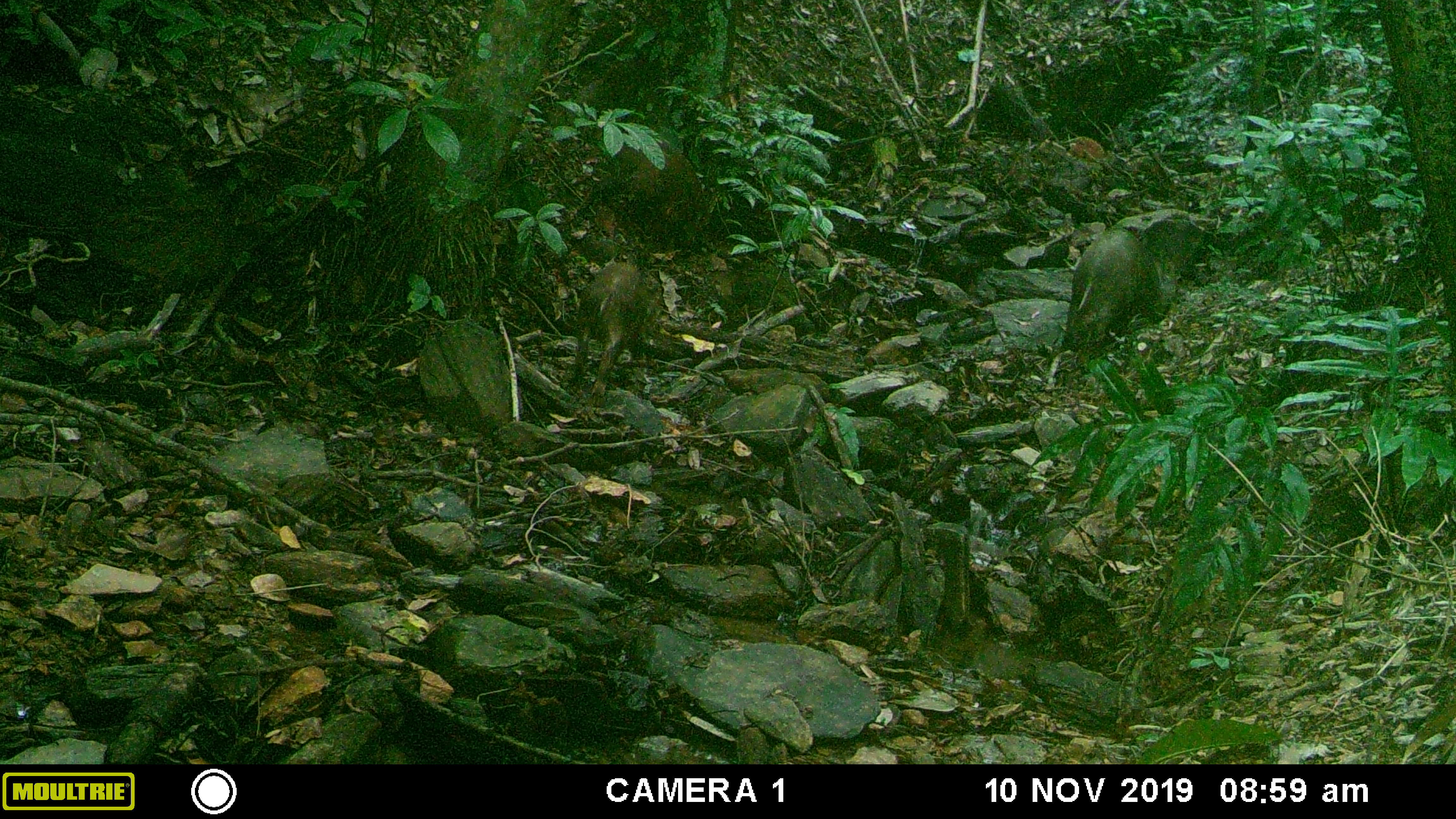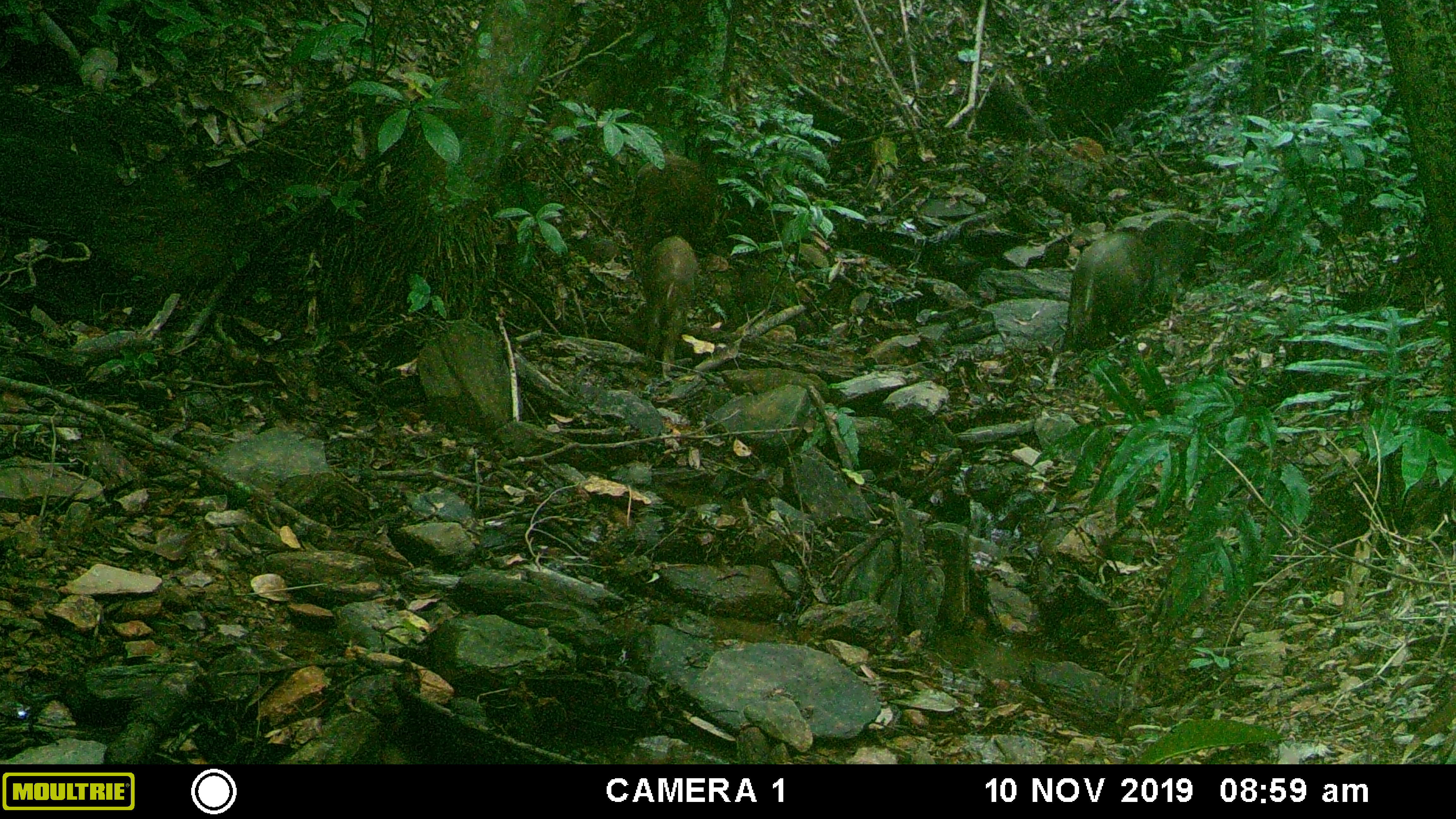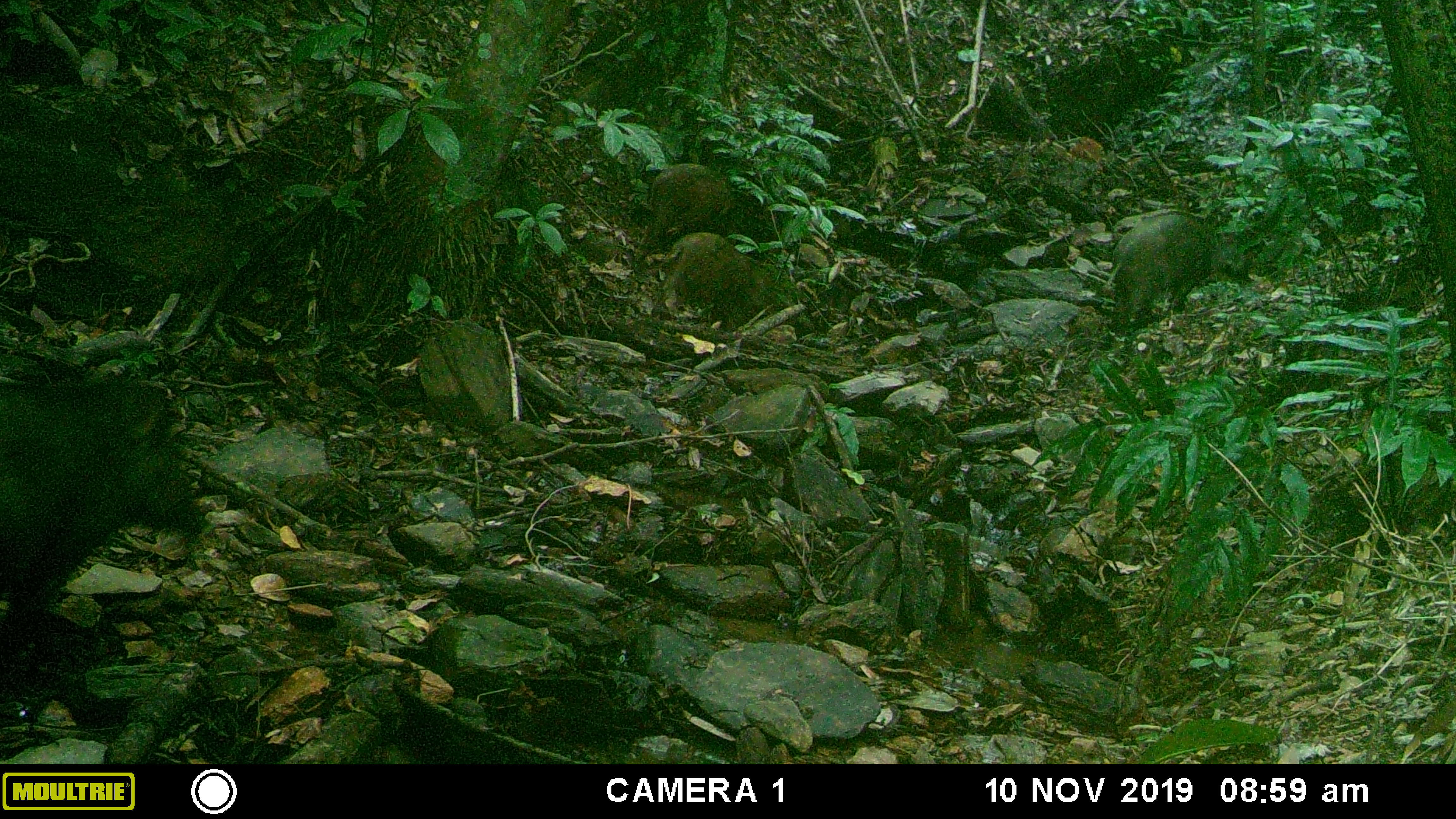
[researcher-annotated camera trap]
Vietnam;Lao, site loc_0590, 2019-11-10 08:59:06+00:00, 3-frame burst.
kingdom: Animalia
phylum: Chordata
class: Mammalia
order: Artiodactyla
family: Suidae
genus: Sus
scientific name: Sus scrofa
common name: eurasian wild pig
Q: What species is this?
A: Eurasian wild pig (Sus scrofa).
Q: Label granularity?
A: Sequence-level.